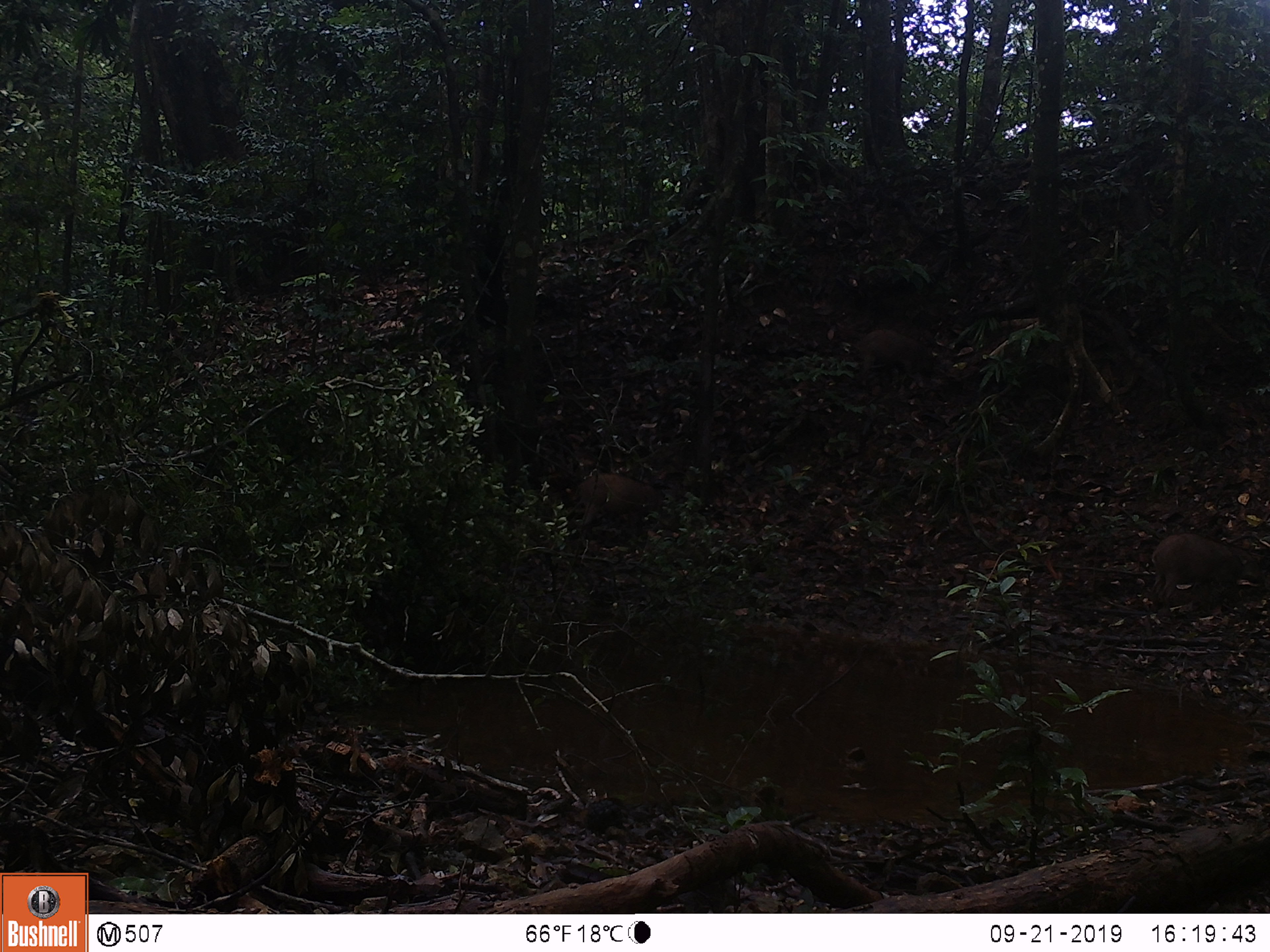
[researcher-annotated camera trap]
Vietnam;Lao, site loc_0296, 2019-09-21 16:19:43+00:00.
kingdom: Animalia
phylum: Chordata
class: Mammalia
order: Artiodactyla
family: Suidae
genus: Sus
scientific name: Sus scrofa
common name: eurasian wild pig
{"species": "eurasian wild pig (Sus scrofa)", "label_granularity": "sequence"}